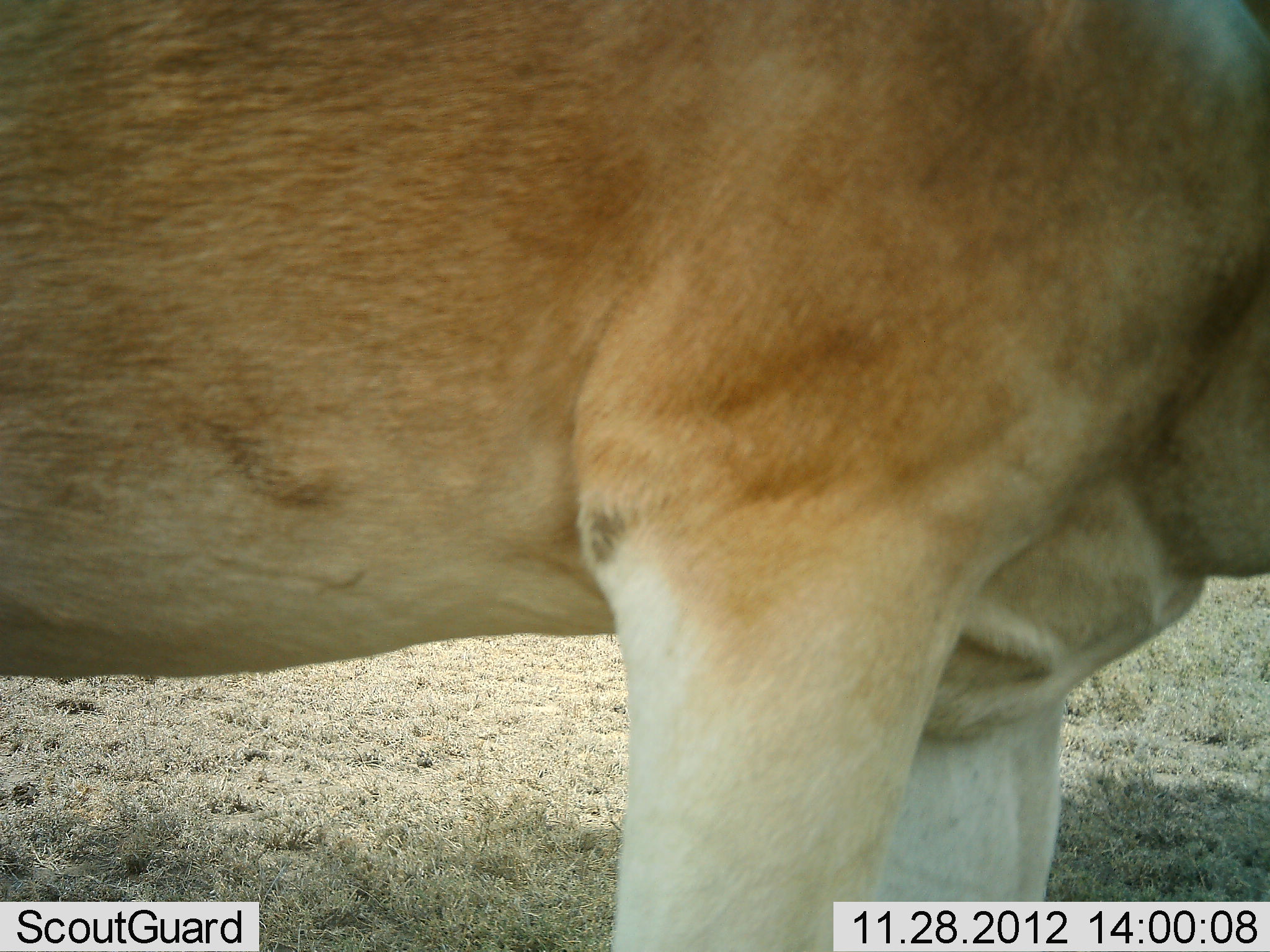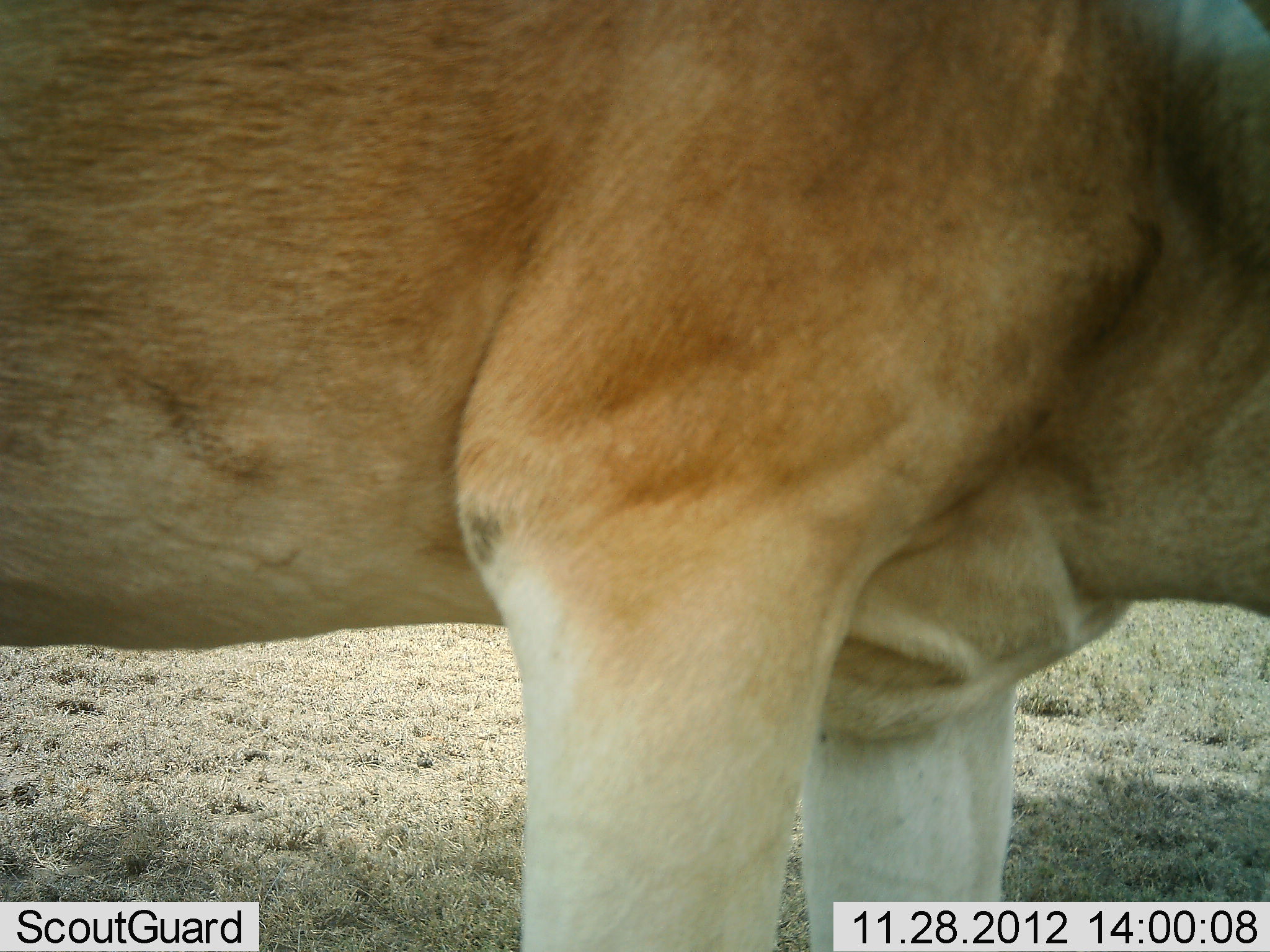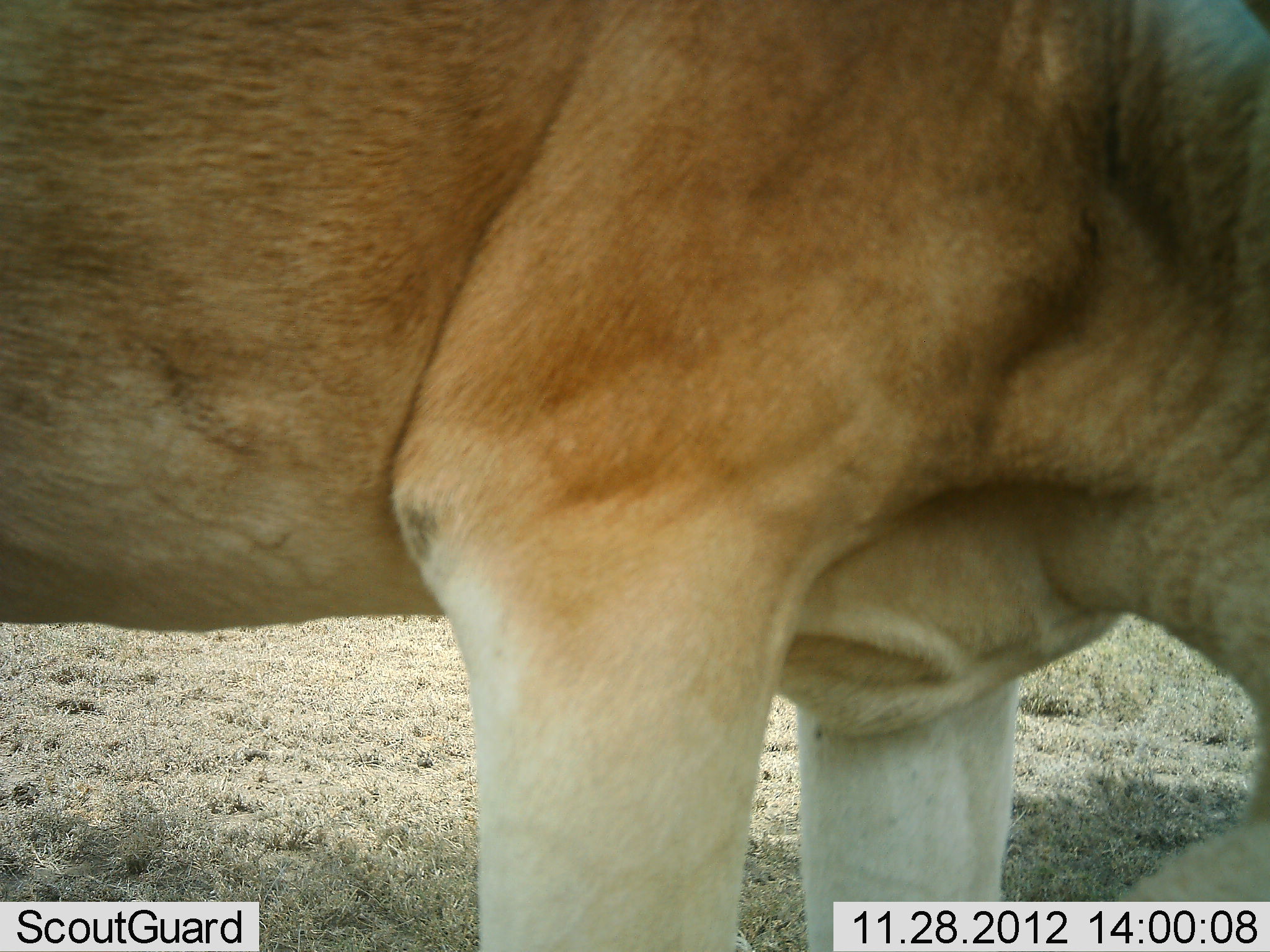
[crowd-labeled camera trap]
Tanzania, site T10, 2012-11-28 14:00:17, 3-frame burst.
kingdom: Animalia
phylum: Chordata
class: Mammalia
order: Artiodactyla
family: Bovidae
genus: Alcelaphus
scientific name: Alcelaphus buselaphus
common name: hartebeest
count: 1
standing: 90%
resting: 0%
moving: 0%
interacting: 0%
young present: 0%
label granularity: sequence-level